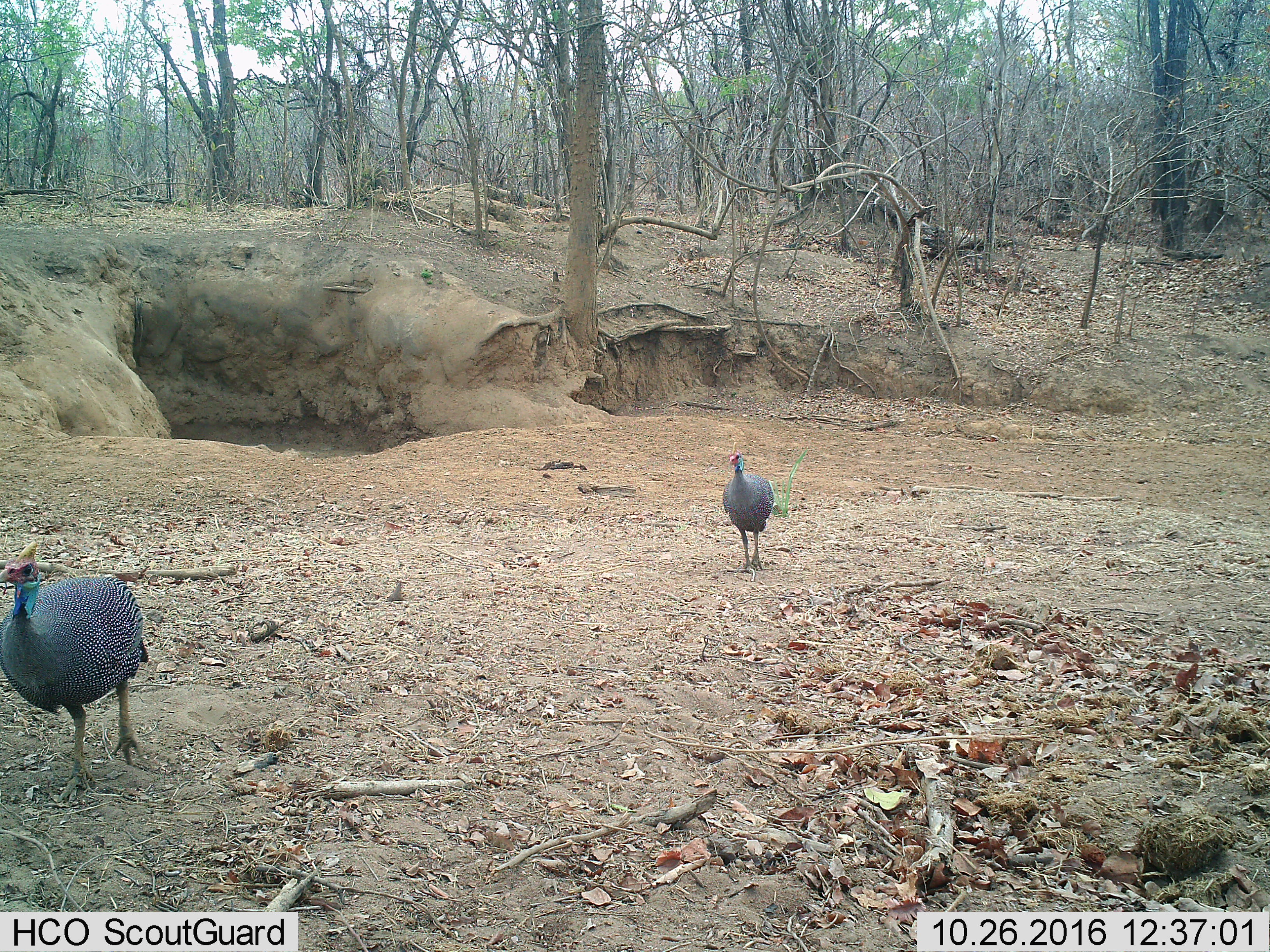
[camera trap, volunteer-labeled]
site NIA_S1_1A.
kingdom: Animalia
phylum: Chordata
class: Aves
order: Galliformes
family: Numididae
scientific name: Numididae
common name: guineafowl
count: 2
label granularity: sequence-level